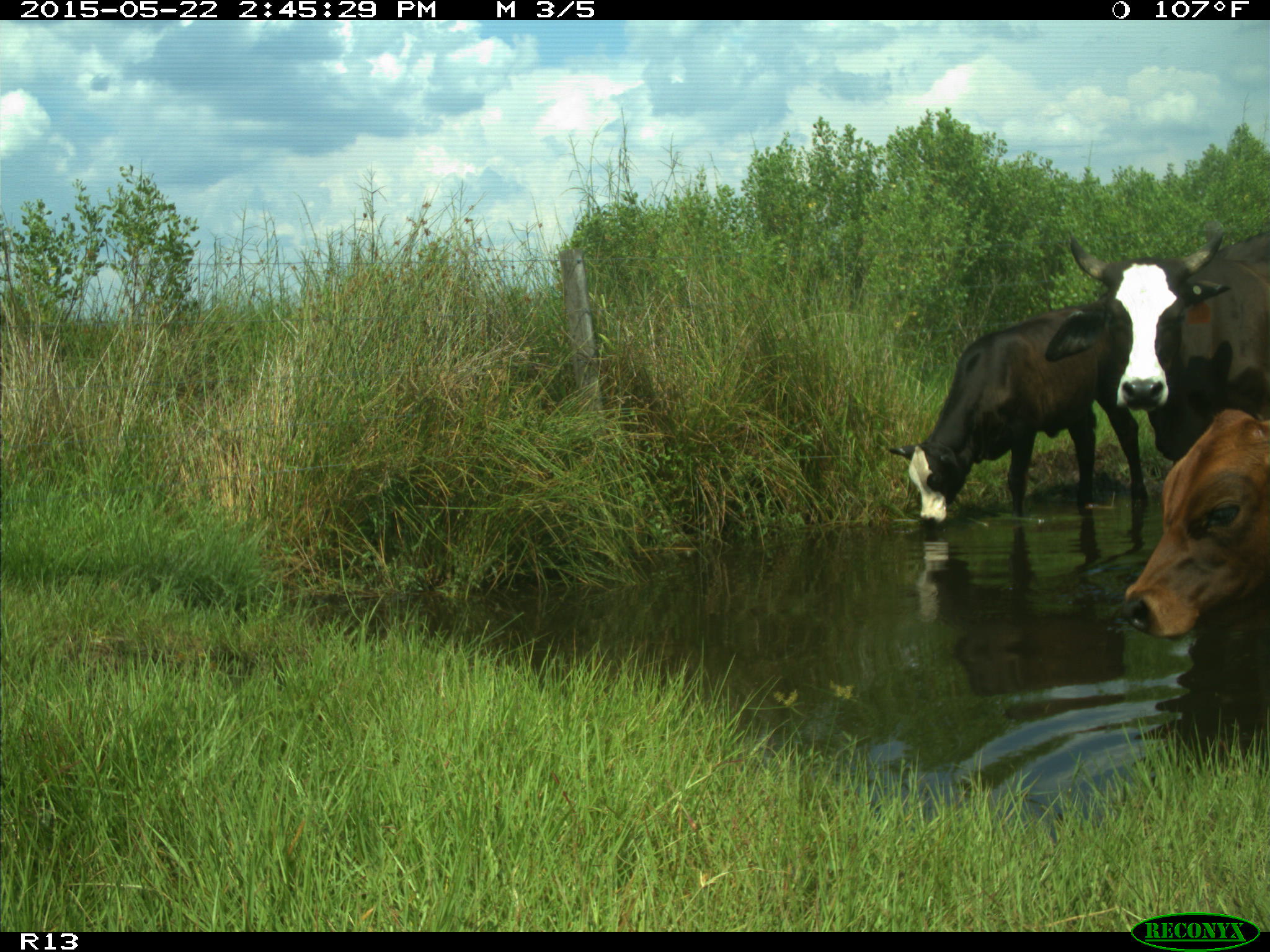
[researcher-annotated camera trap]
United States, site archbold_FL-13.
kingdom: Animalia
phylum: Chordata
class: Mammalia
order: Artiodactyla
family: Bovidae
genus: Bos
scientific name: Bos taurus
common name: domestic cow